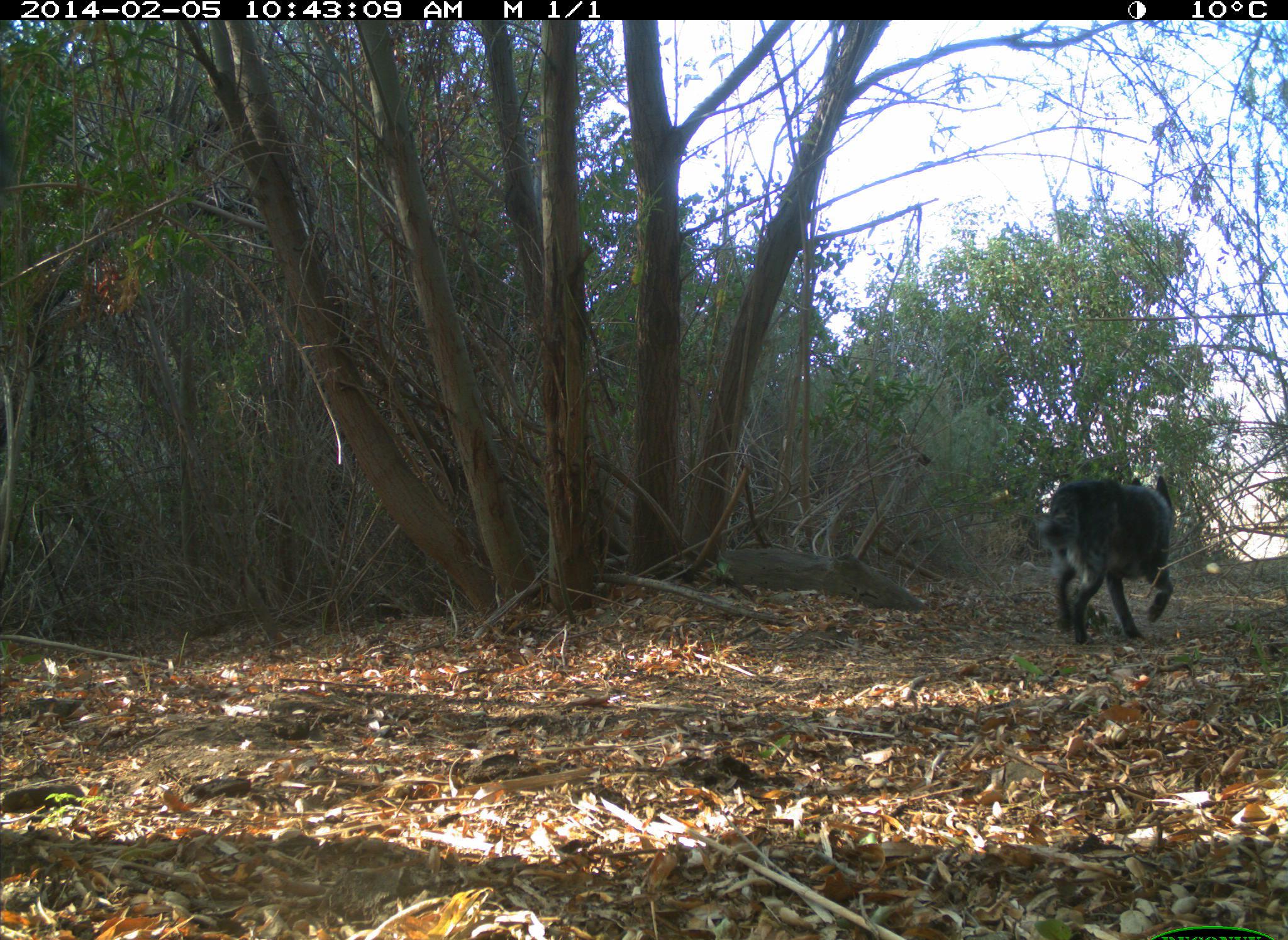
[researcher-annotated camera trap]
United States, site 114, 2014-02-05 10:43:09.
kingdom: Animalia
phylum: Chordata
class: Mammalia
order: Carnivora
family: Canidae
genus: Canis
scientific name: Canis familiaris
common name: domestic dog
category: dog